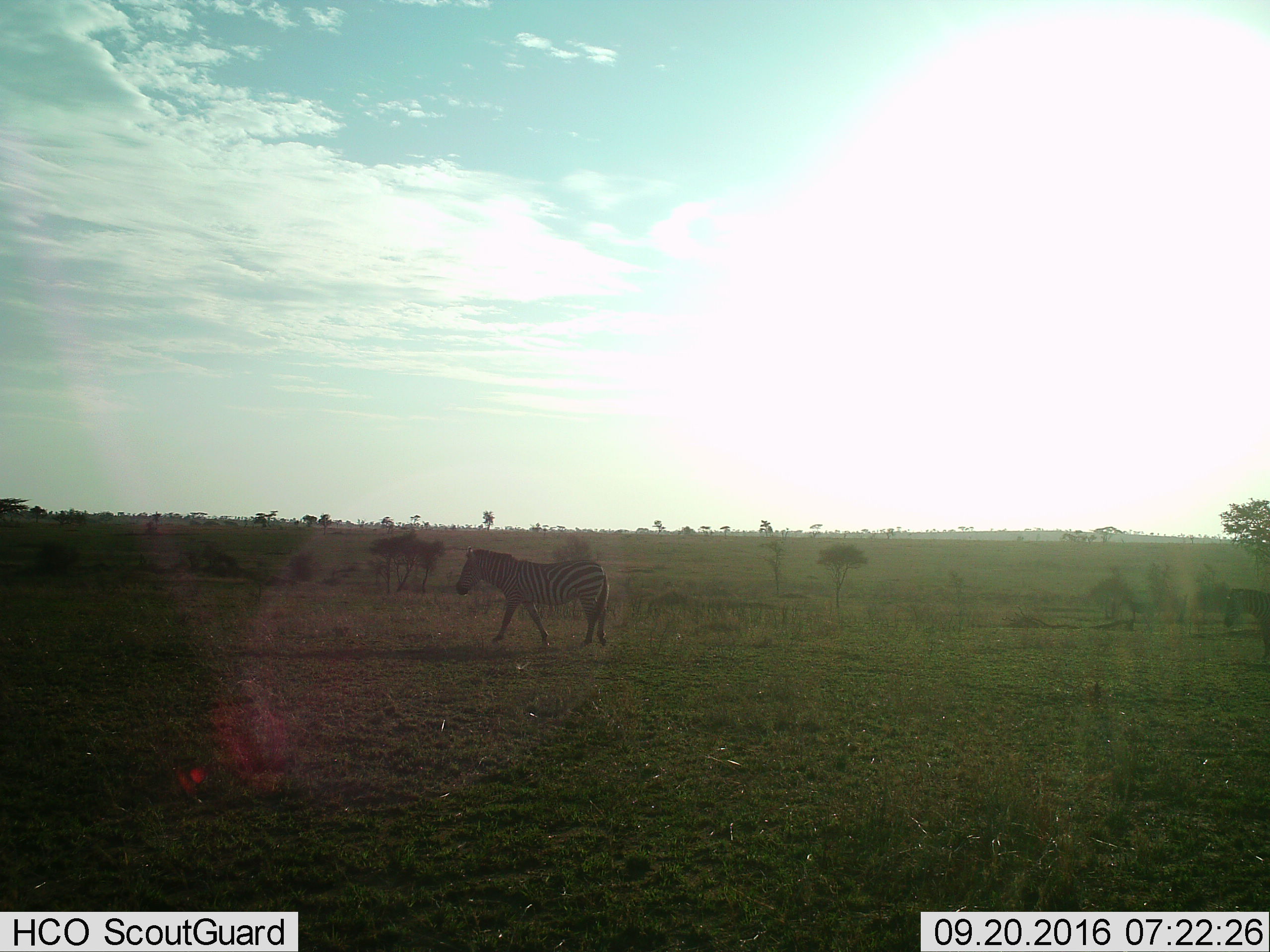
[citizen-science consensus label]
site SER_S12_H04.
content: unidentified animal